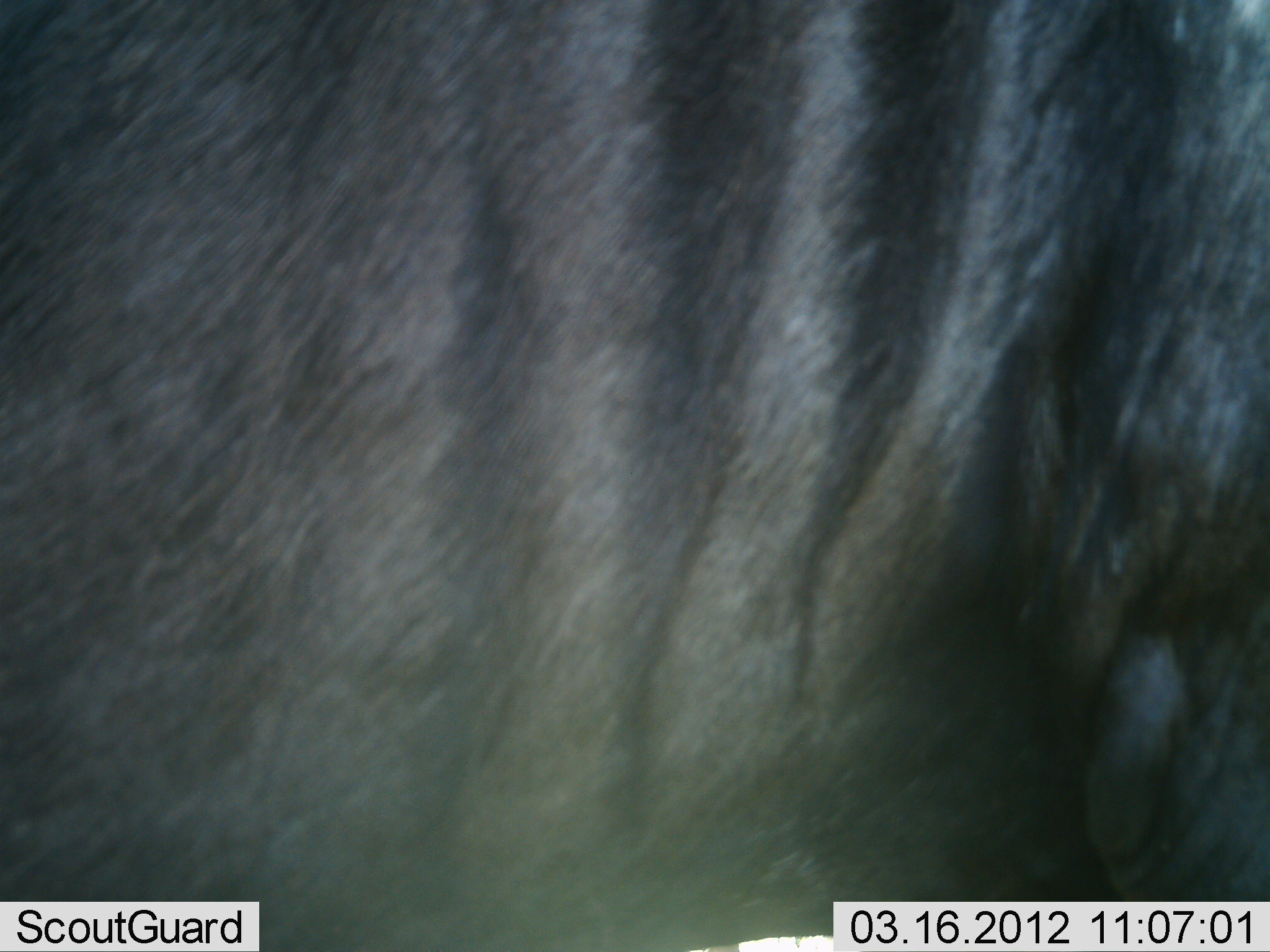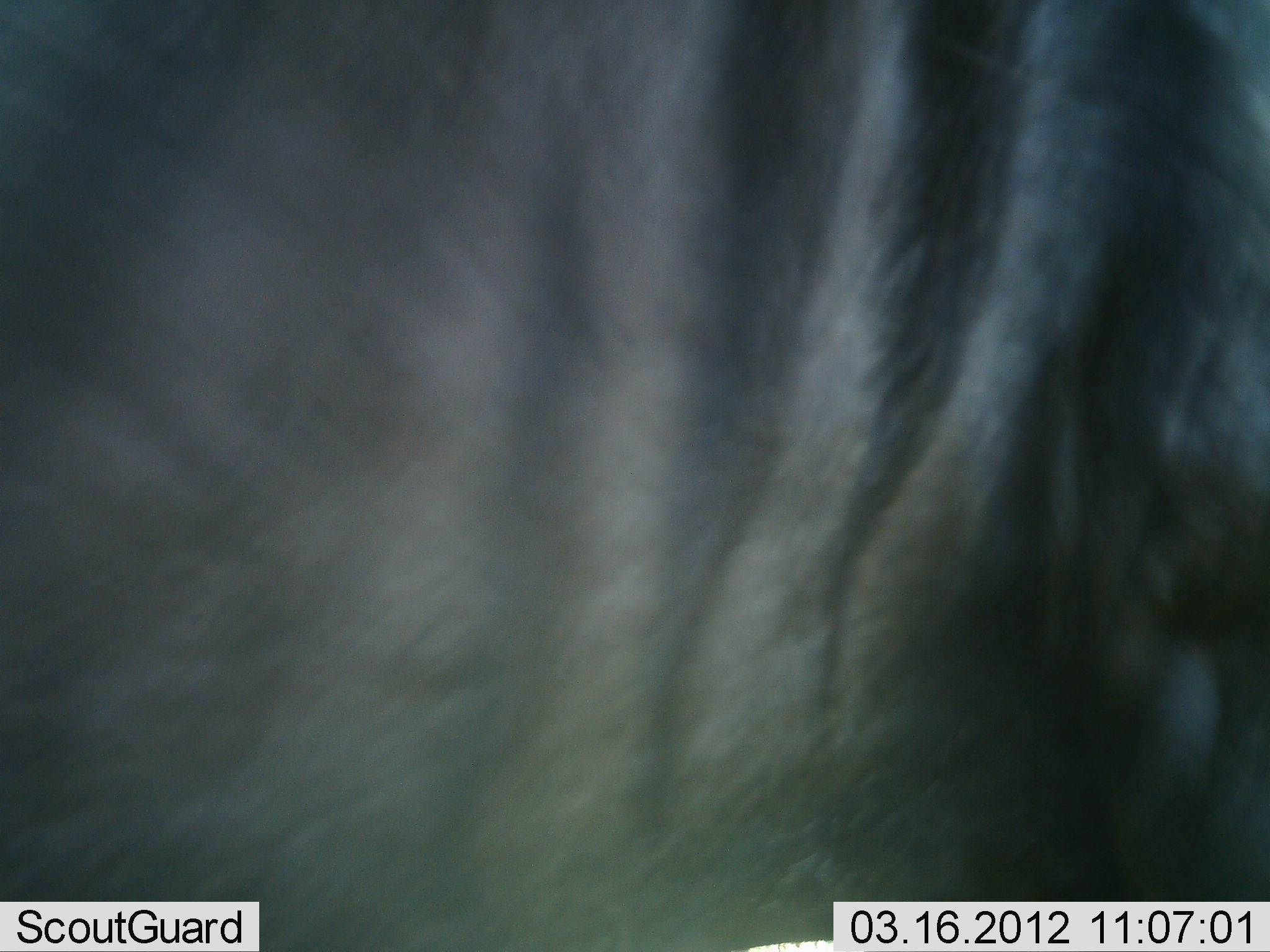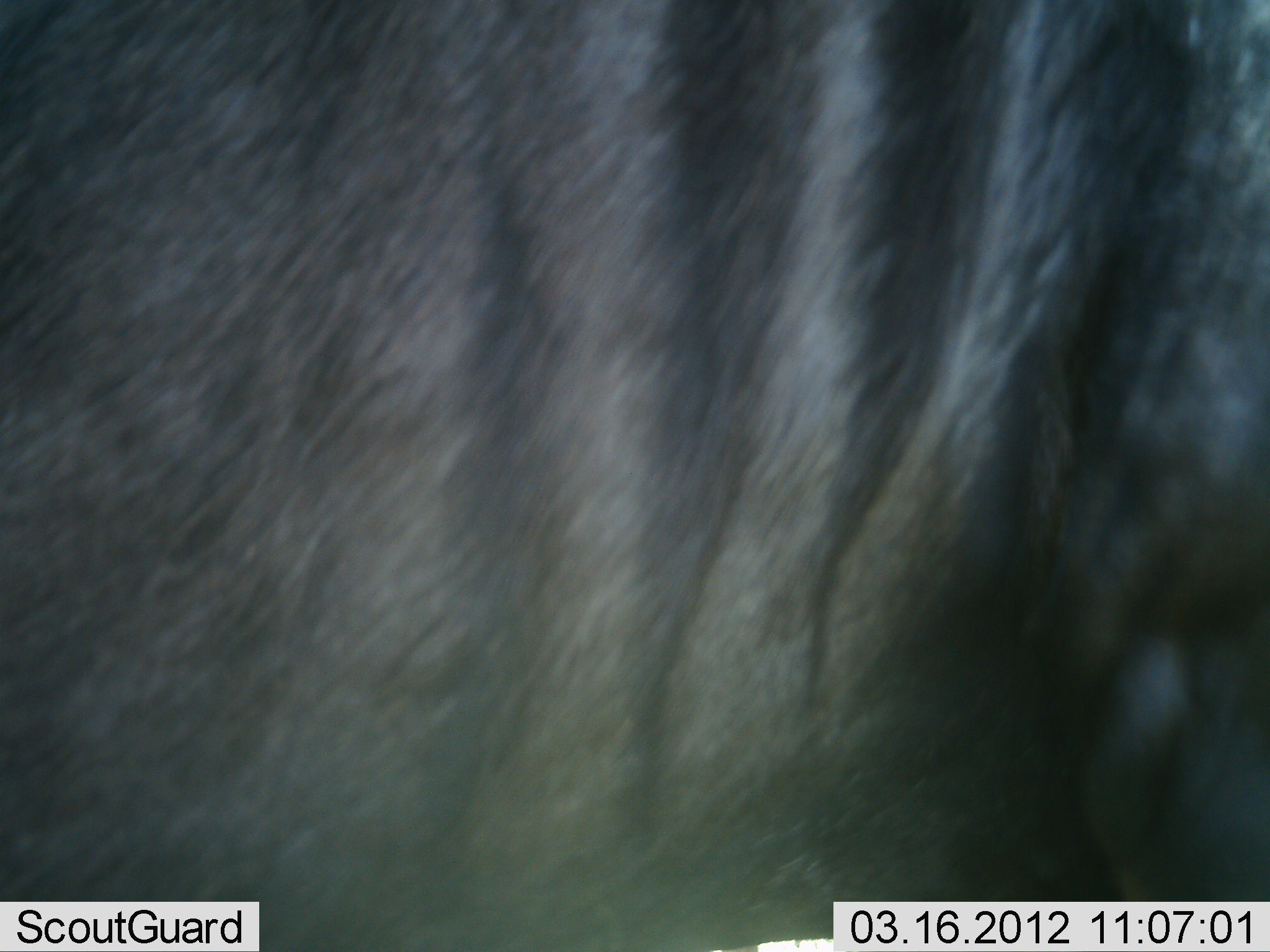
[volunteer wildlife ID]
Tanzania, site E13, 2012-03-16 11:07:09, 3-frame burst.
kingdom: Animalia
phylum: Chordata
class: Mammalia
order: Artiodactyla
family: Bovidae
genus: Connochaetes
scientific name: Connochaetes taurinus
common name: blue wildebeest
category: wildebeest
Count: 1.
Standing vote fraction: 89%.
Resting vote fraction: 5%.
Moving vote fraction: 5%.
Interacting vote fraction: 0%.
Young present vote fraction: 0%.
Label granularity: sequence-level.